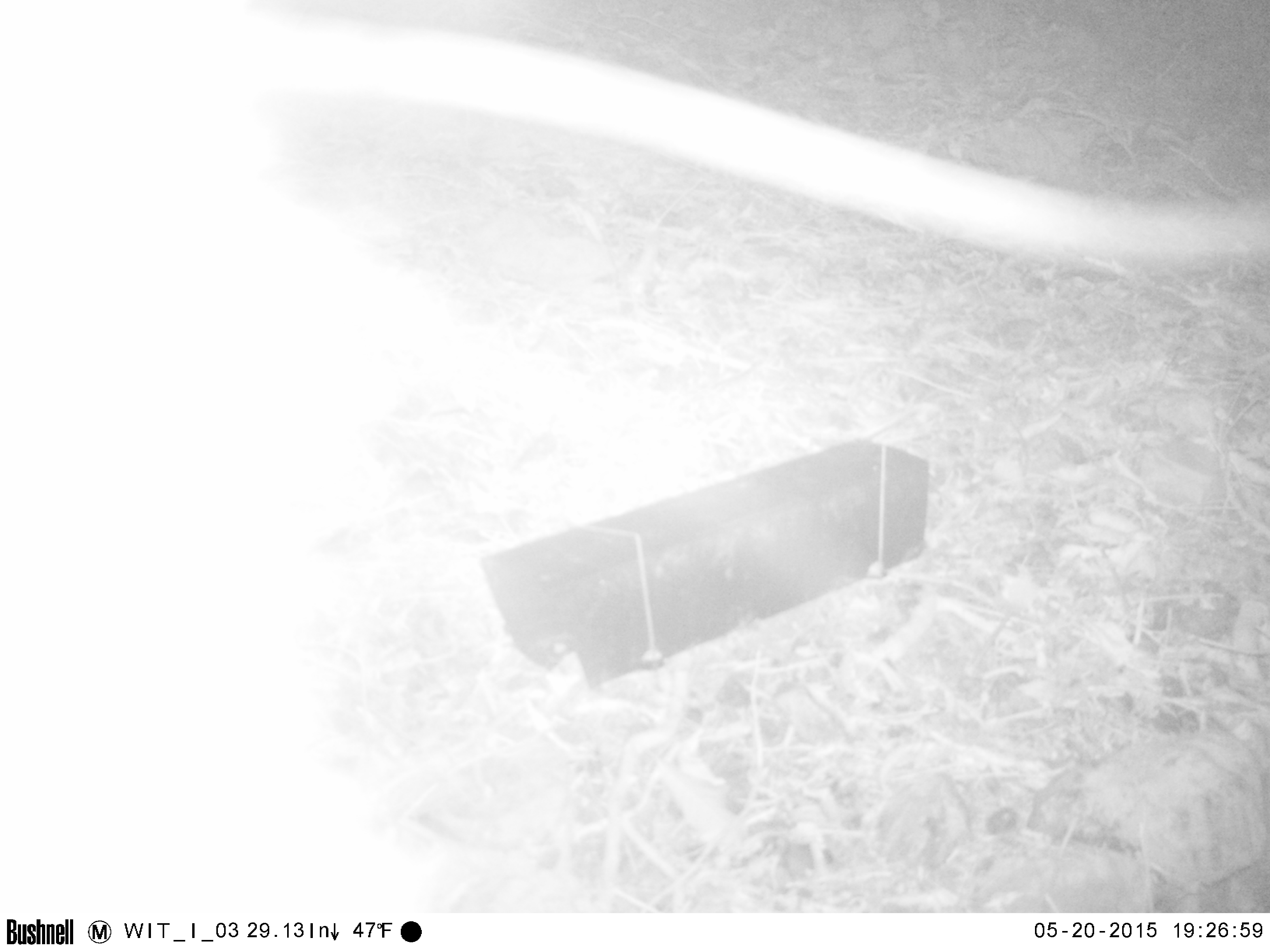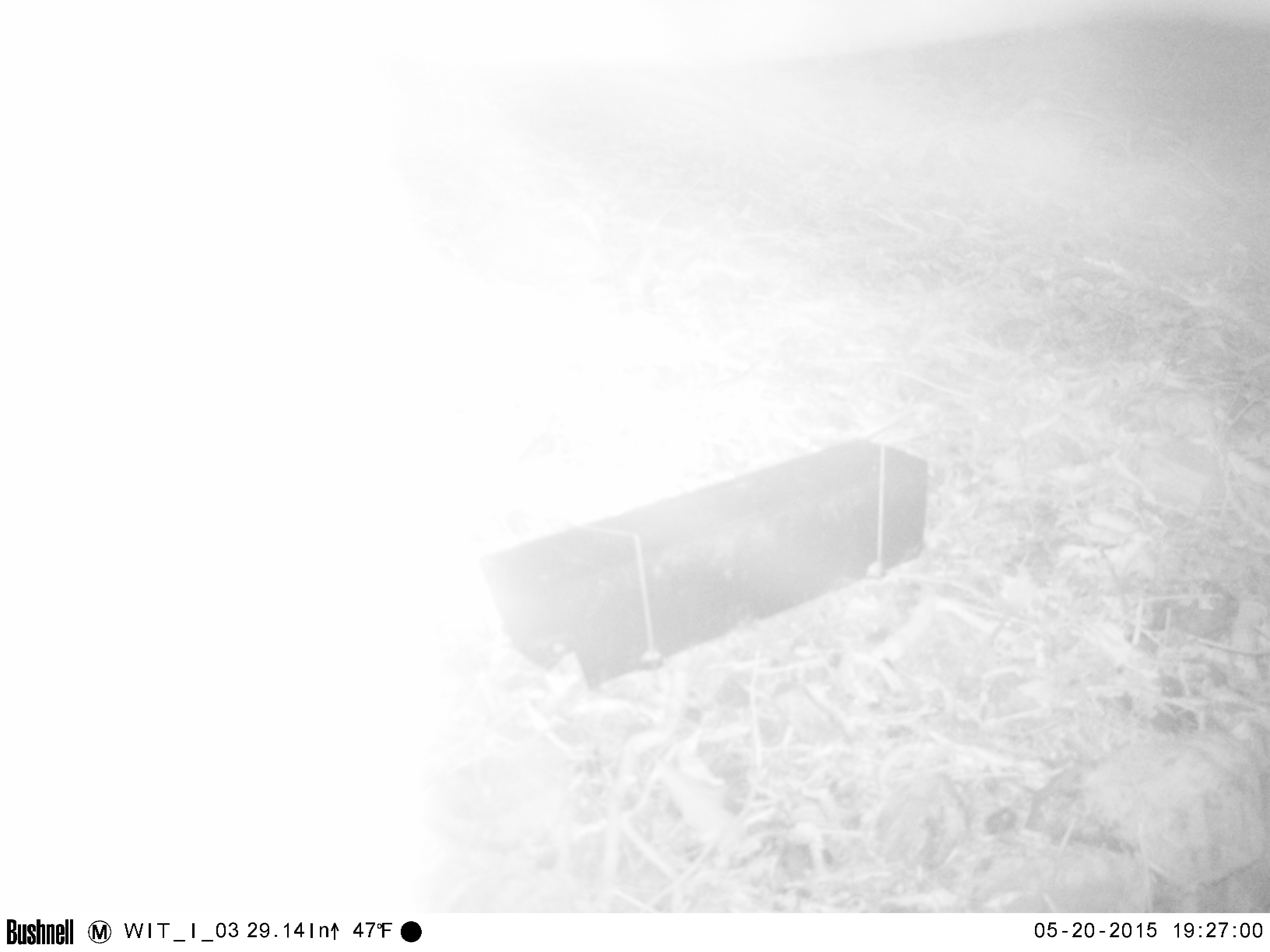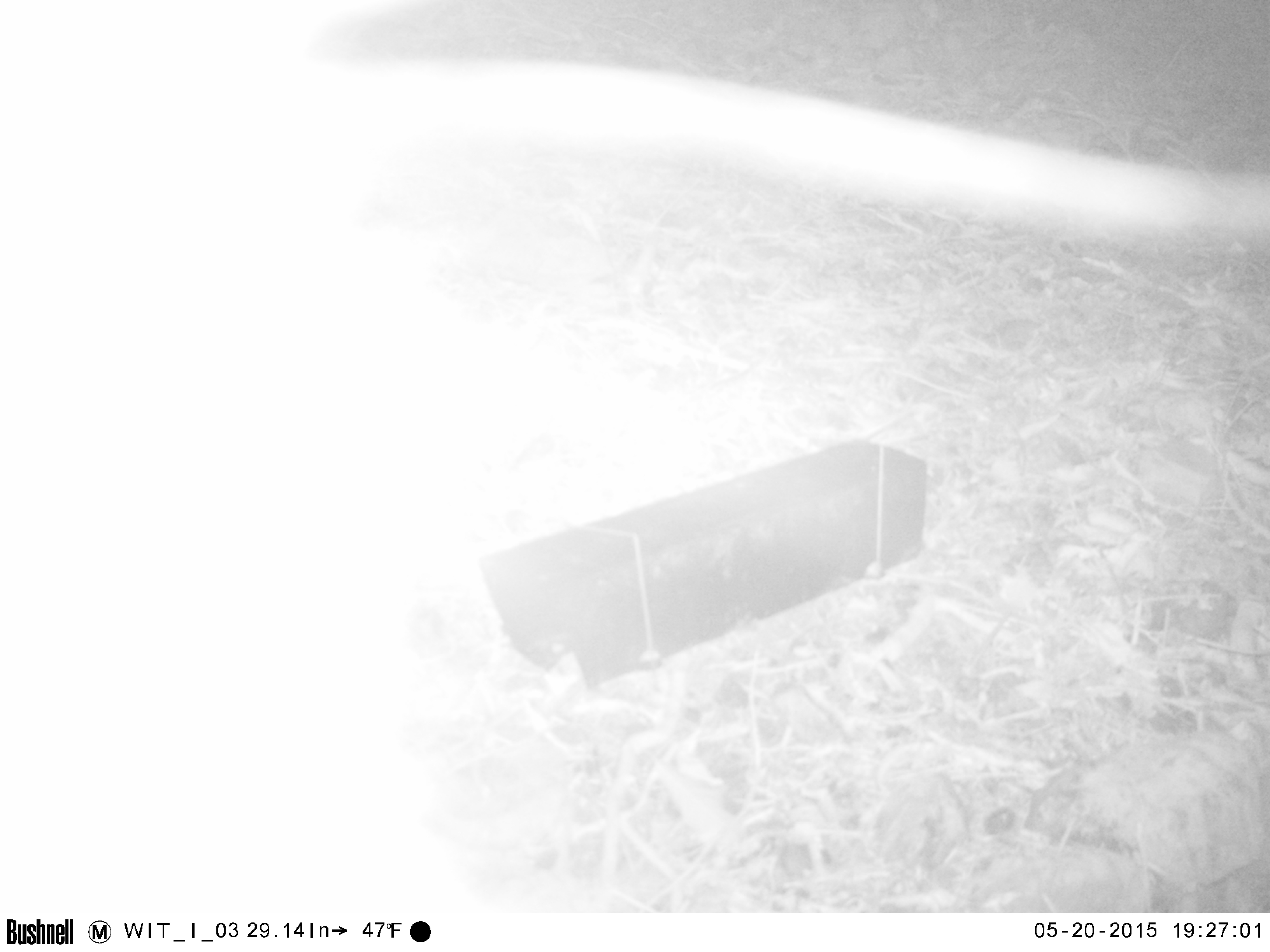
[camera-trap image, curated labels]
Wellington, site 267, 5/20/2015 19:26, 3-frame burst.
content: unidentified animal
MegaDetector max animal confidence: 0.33